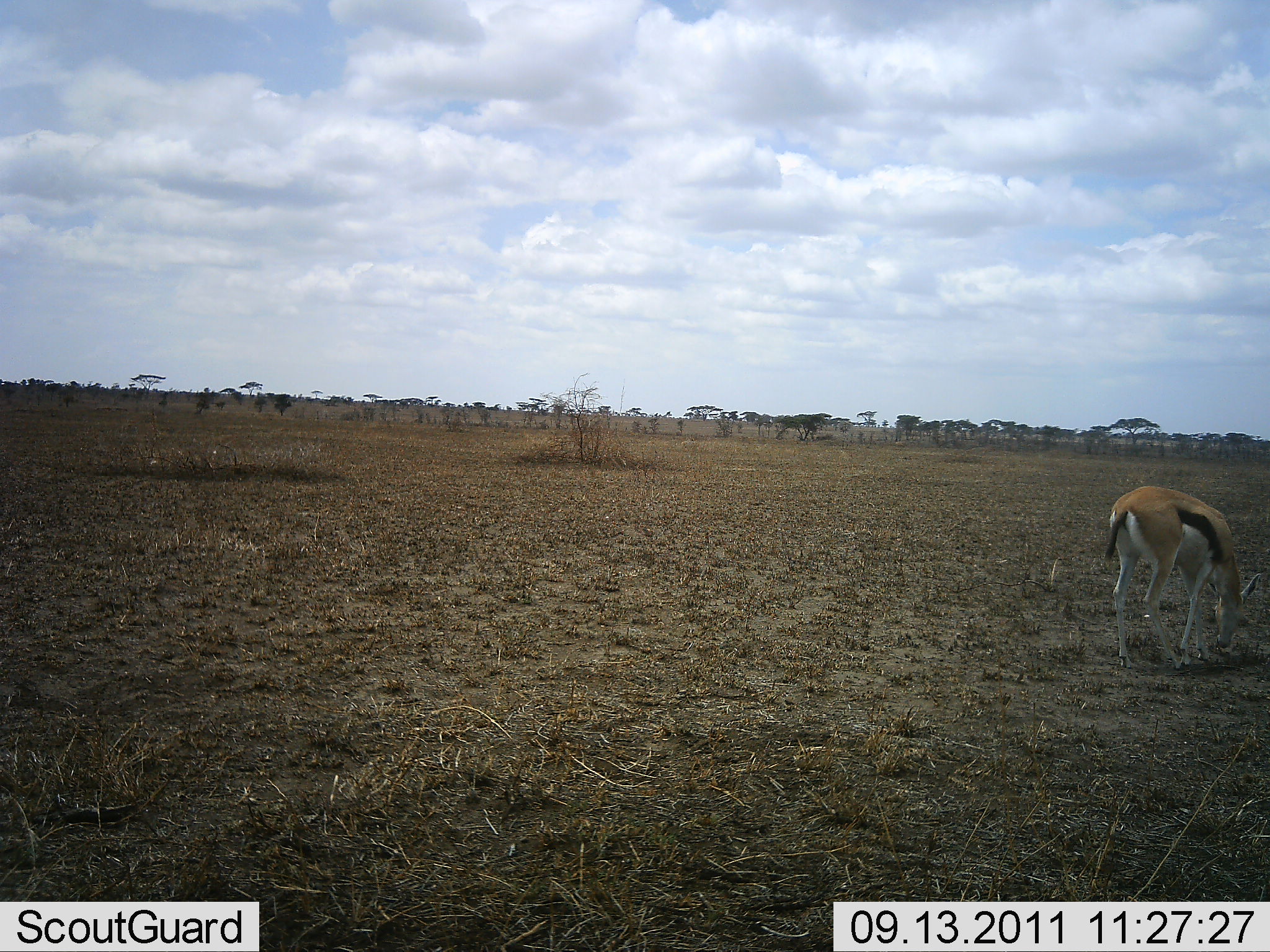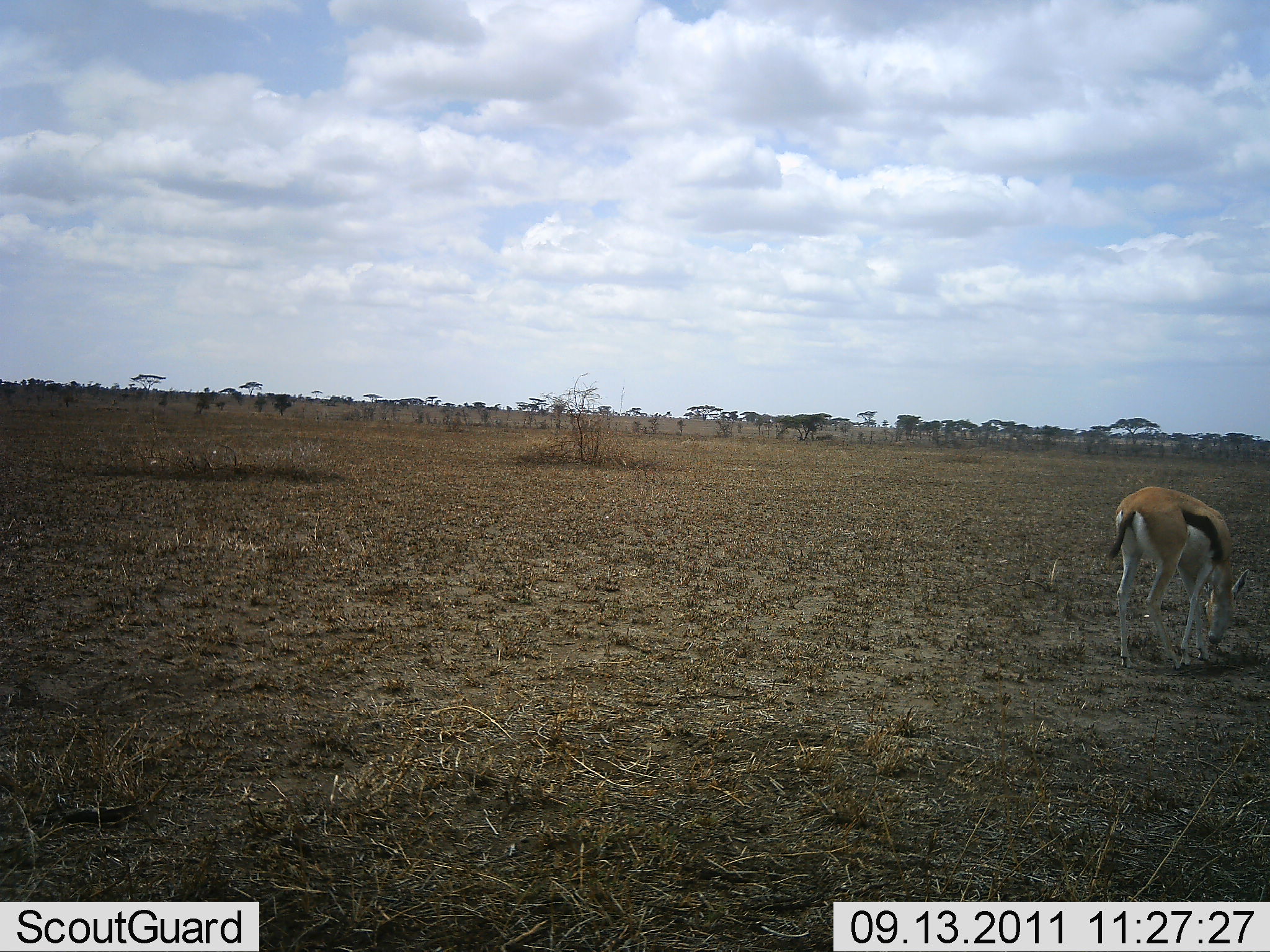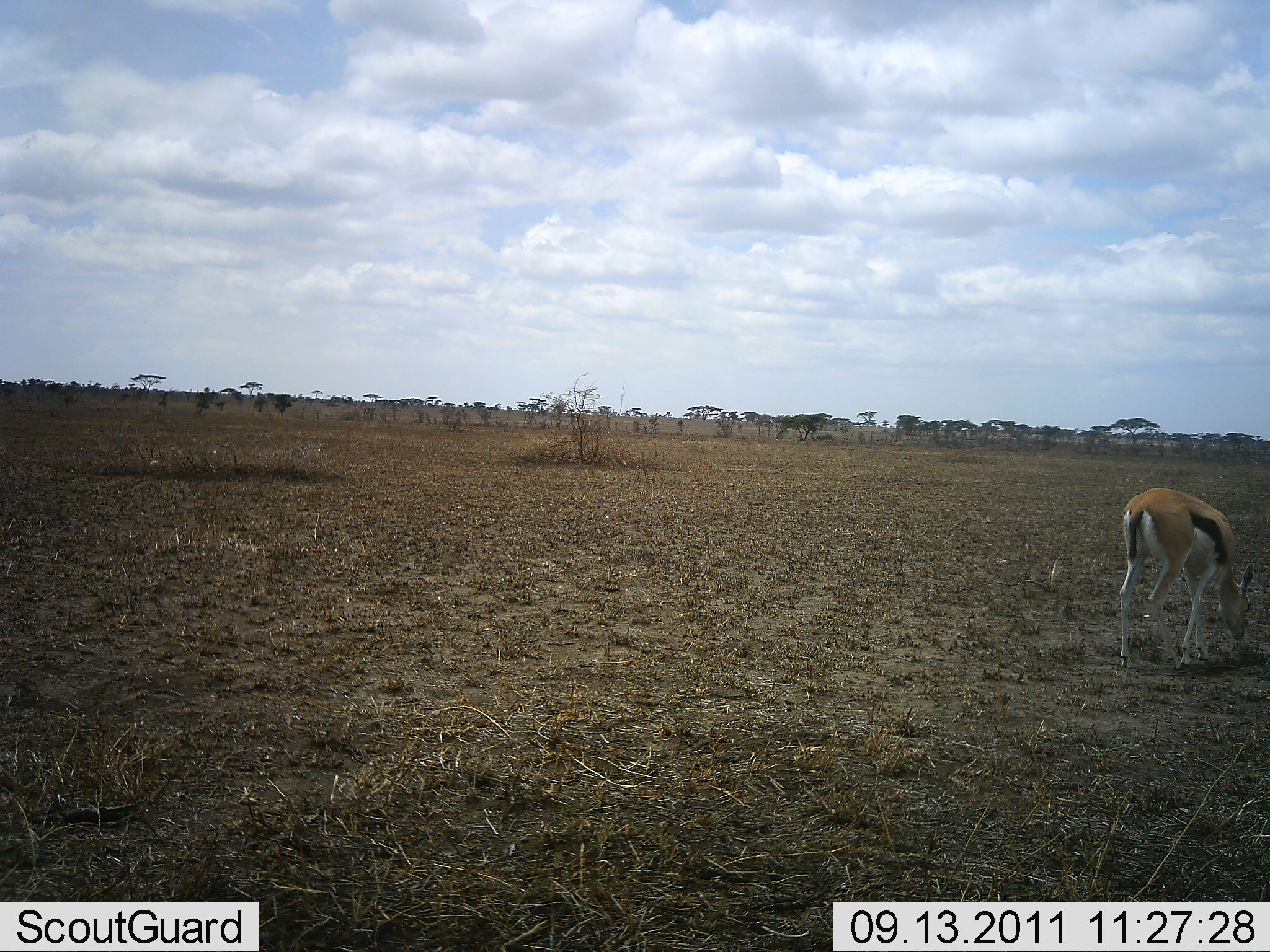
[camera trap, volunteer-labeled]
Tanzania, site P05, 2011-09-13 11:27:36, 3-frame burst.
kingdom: Animalia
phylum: Chordata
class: Mammalia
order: Artiodactyla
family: Bovidae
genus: Eudorcas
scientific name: Eudorcas thomsonii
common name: thomson's gazelle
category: gazellethomsons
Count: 1.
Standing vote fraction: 20%.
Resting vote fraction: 0%.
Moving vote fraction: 0%.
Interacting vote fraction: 0%.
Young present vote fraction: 0%.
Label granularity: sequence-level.